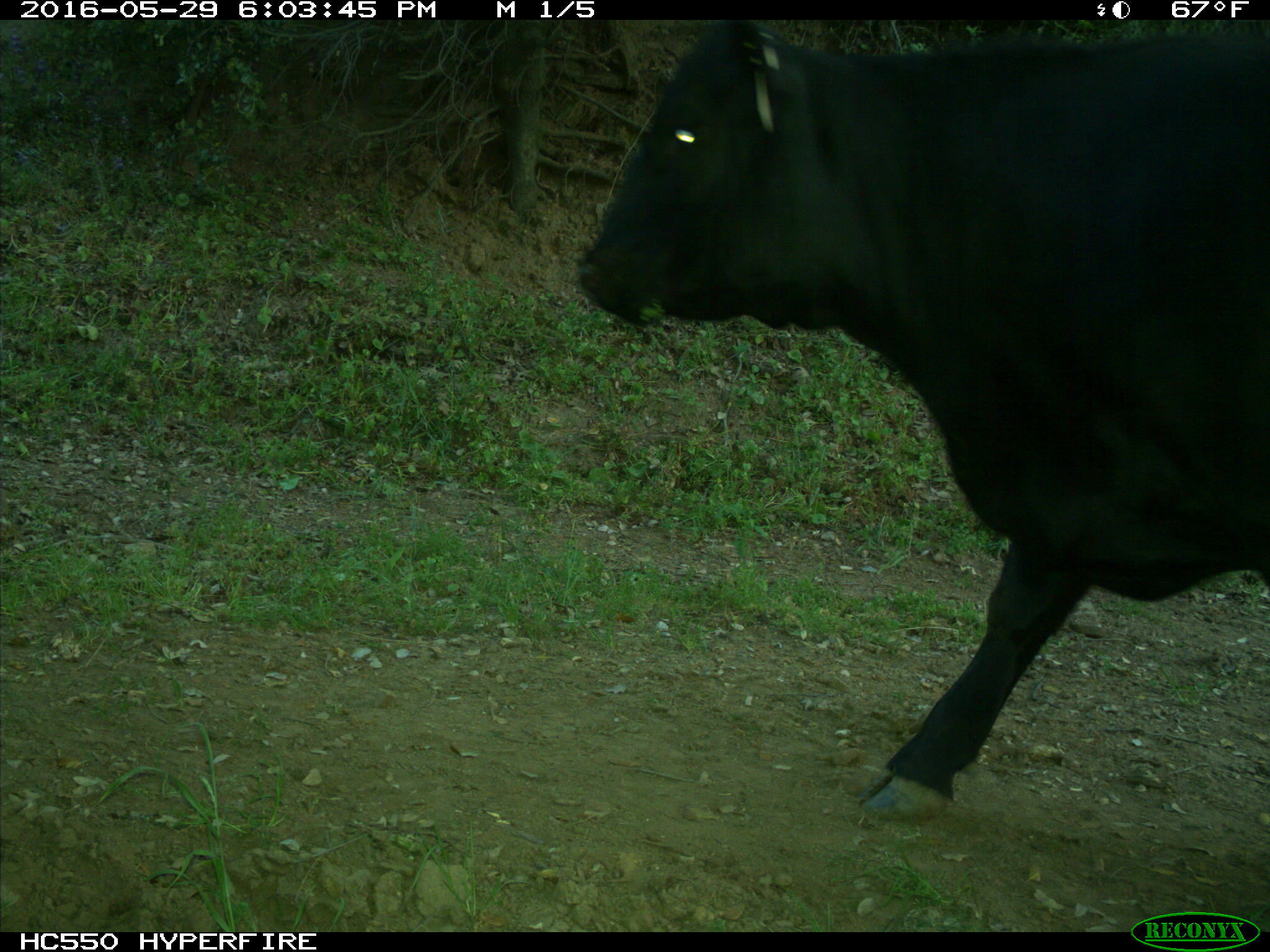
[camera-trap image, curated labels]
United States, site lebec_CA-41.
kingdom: Animalia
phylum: Chordata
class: Mammalia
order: Artiodactyla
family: Bovidae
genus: Bos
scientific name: Bos taurus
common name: domestic cow